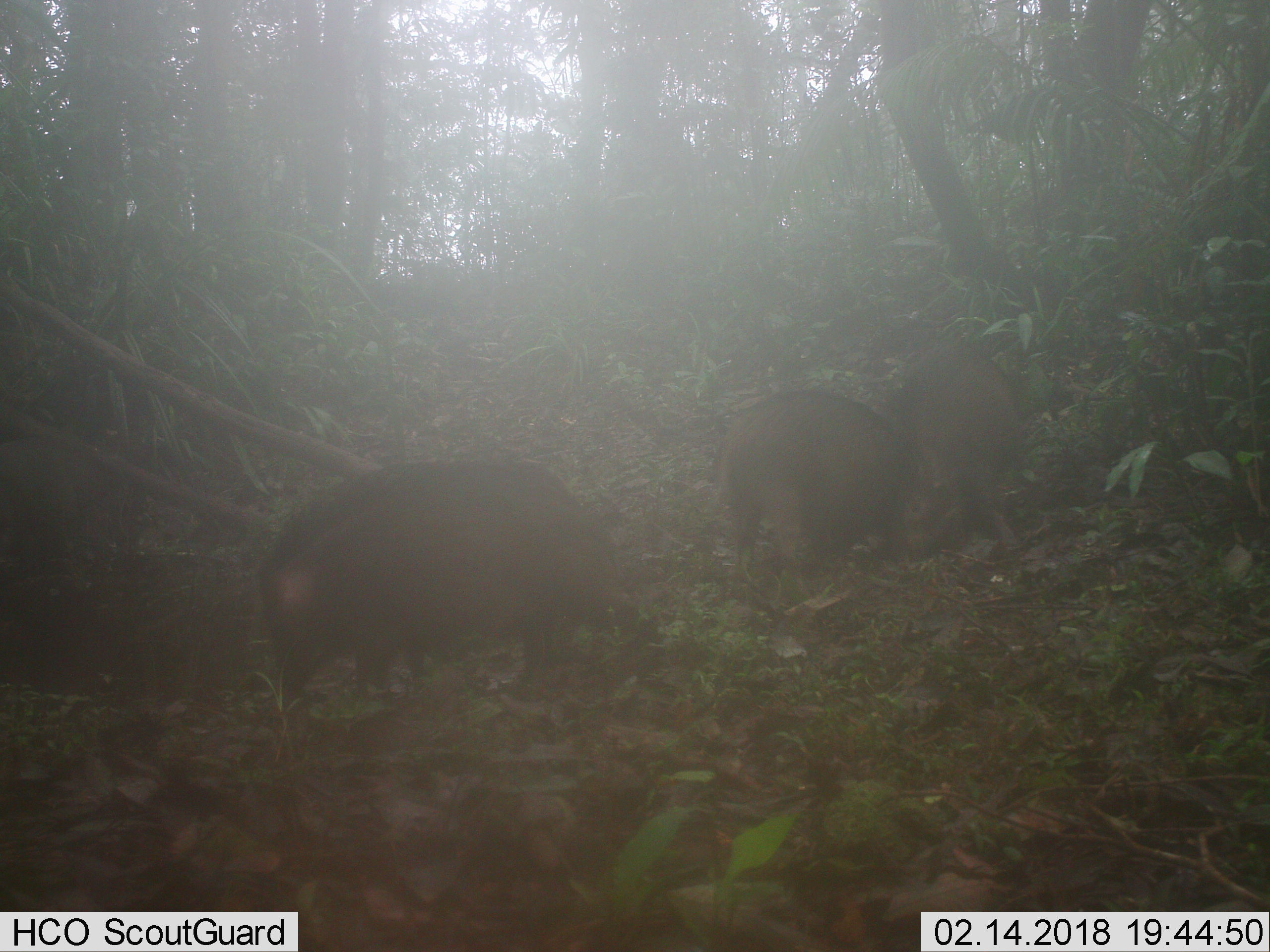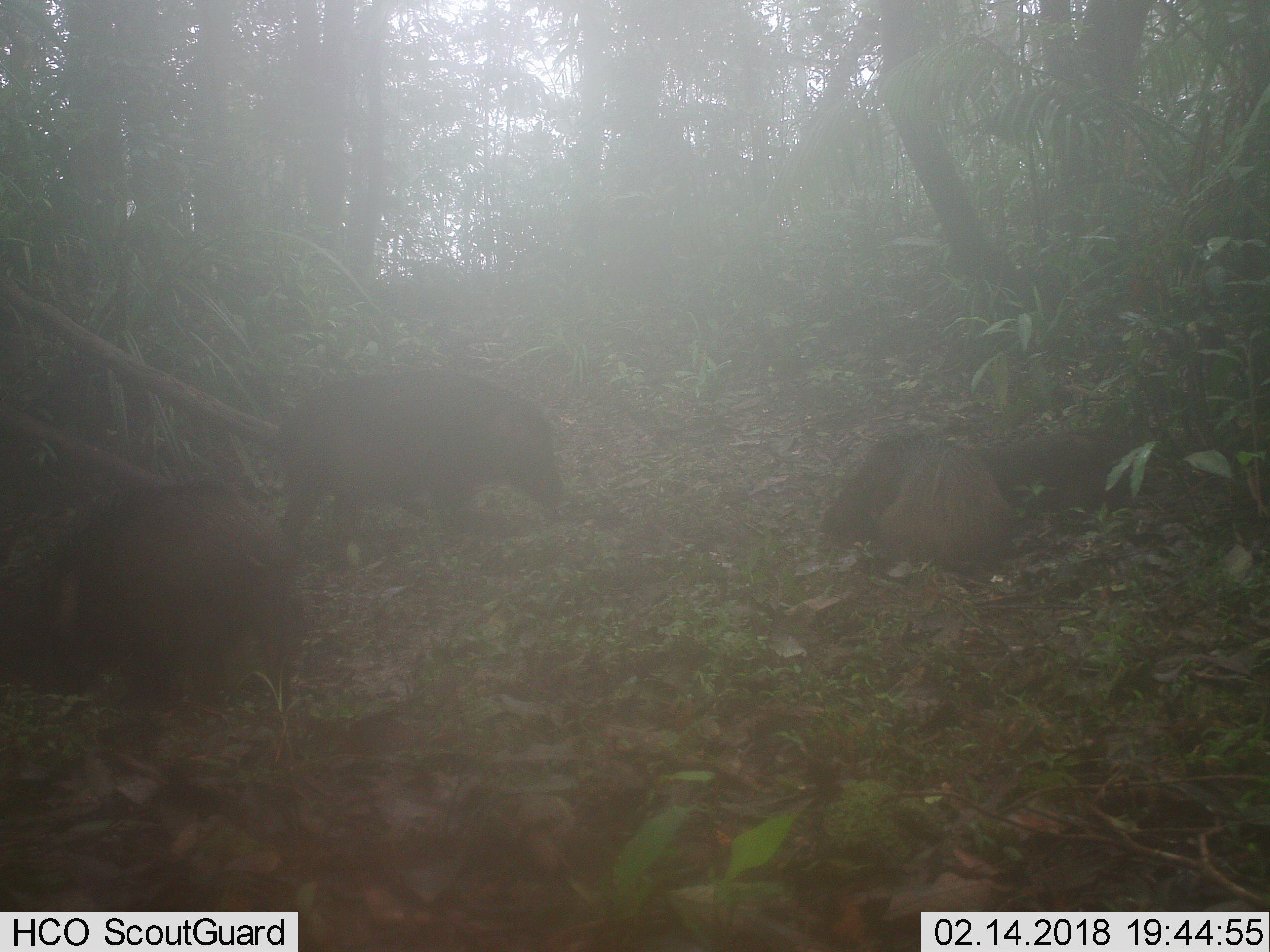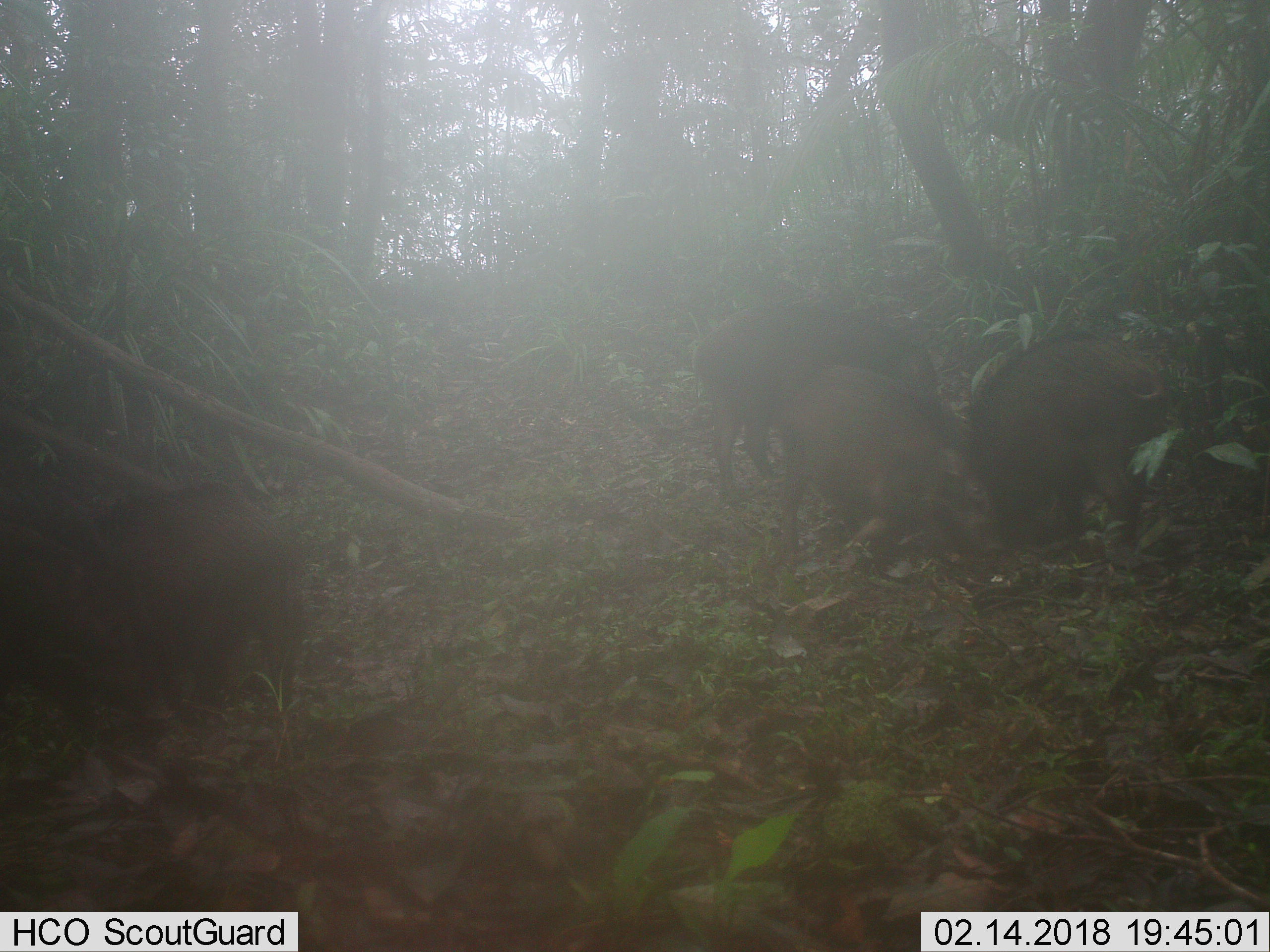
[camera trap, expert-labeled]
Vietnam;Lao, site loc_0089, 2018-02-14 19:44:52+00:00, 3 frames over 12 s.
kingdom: Animalia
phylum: Chordata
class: Mammalia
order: Artiodactyla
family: Suidae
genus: Sus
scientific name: Sus scrofa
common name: eurasian wild pig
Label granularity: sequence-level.